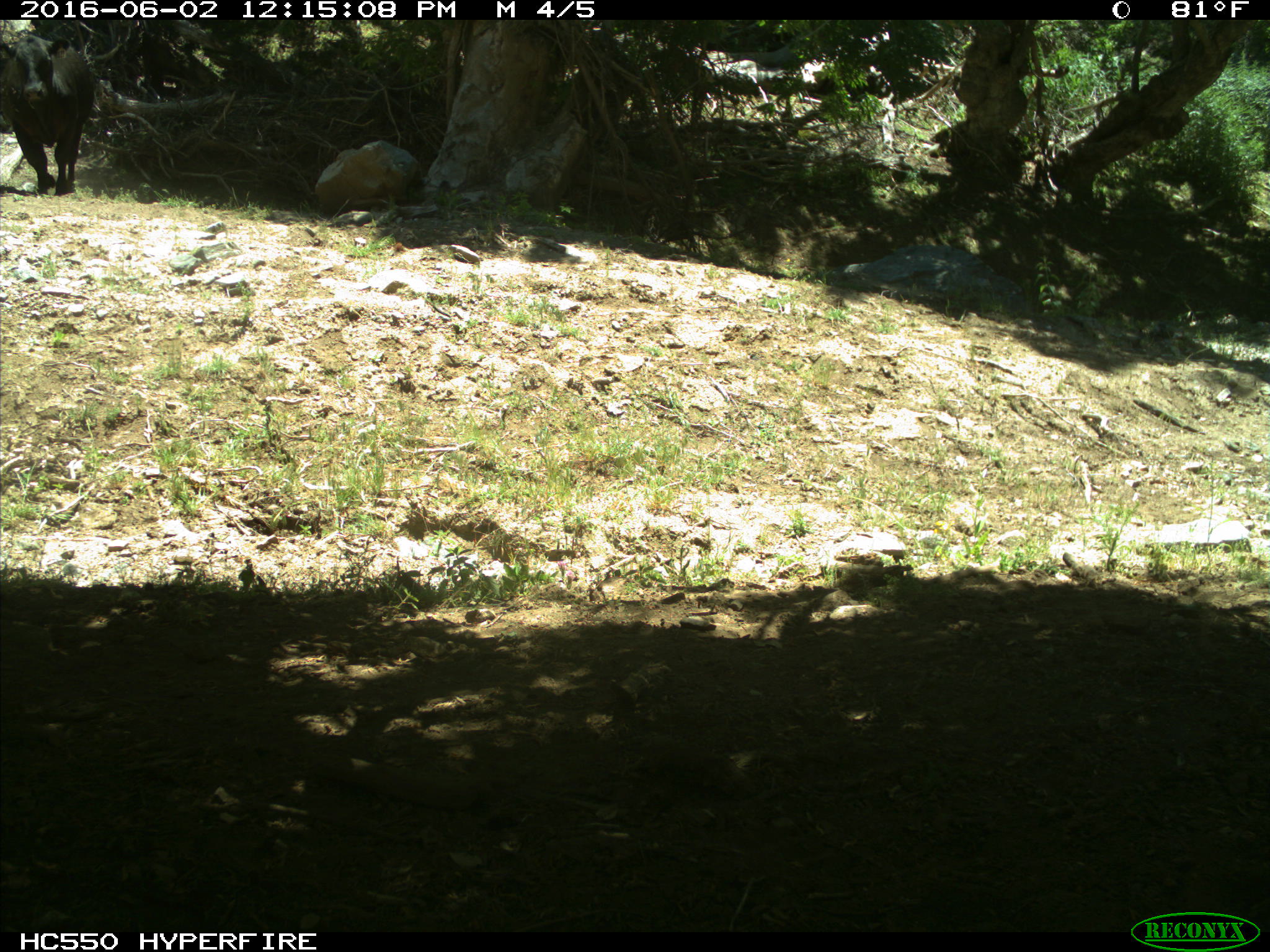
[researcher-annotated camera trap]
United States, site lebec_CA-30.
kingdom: Animalia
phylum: Chordata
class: Mammalia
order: Artiodactyla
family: Bovidae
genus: Bos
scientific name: Bos taurus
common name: domestic cow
Bos taurus (domestic cow).